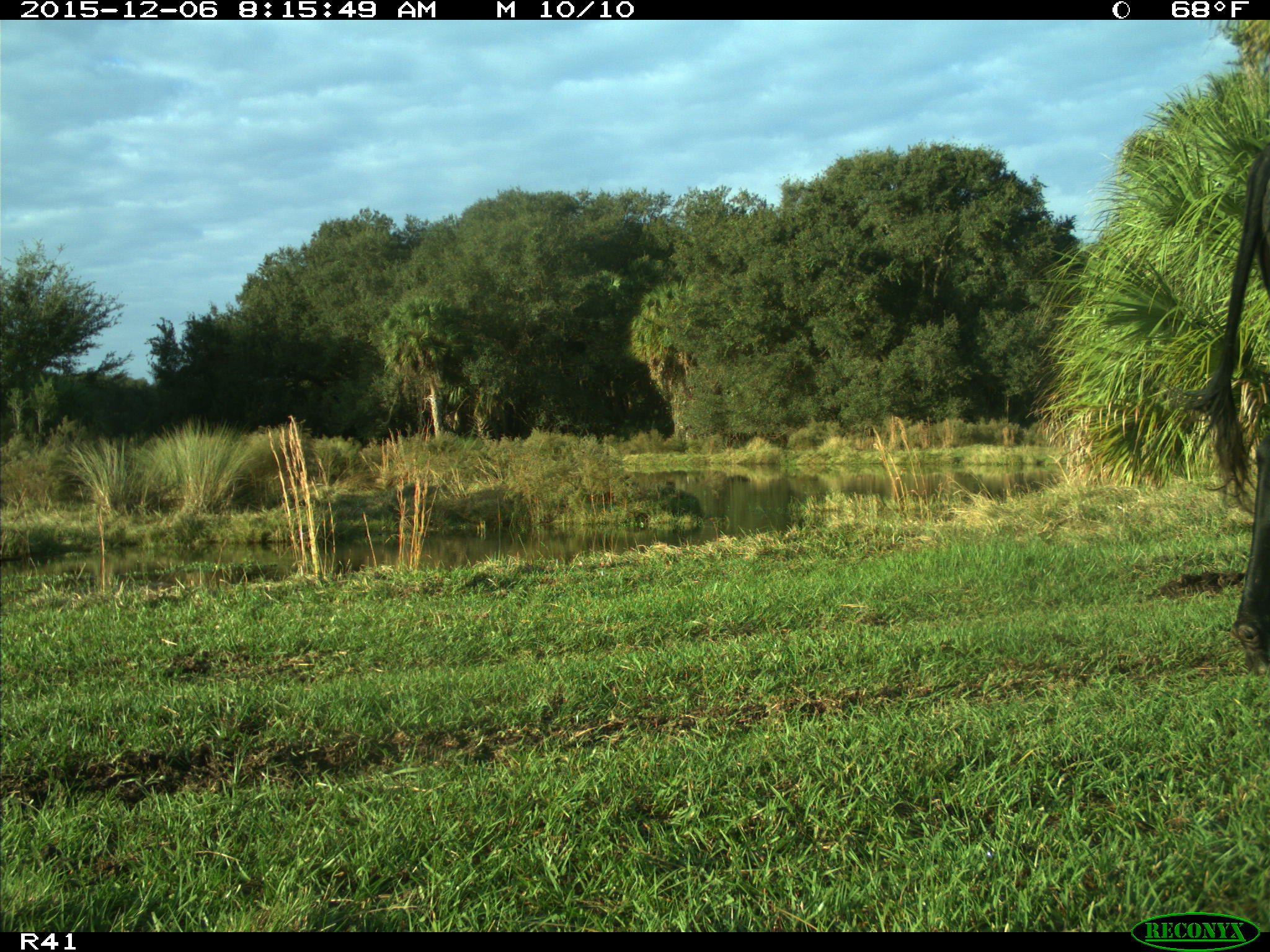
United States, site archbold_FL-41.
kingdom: Animalia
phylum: Chordata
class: Mammalia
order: Artiodactyla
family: Bovidae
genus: Bos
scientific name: Bos taurus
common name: domestic cow